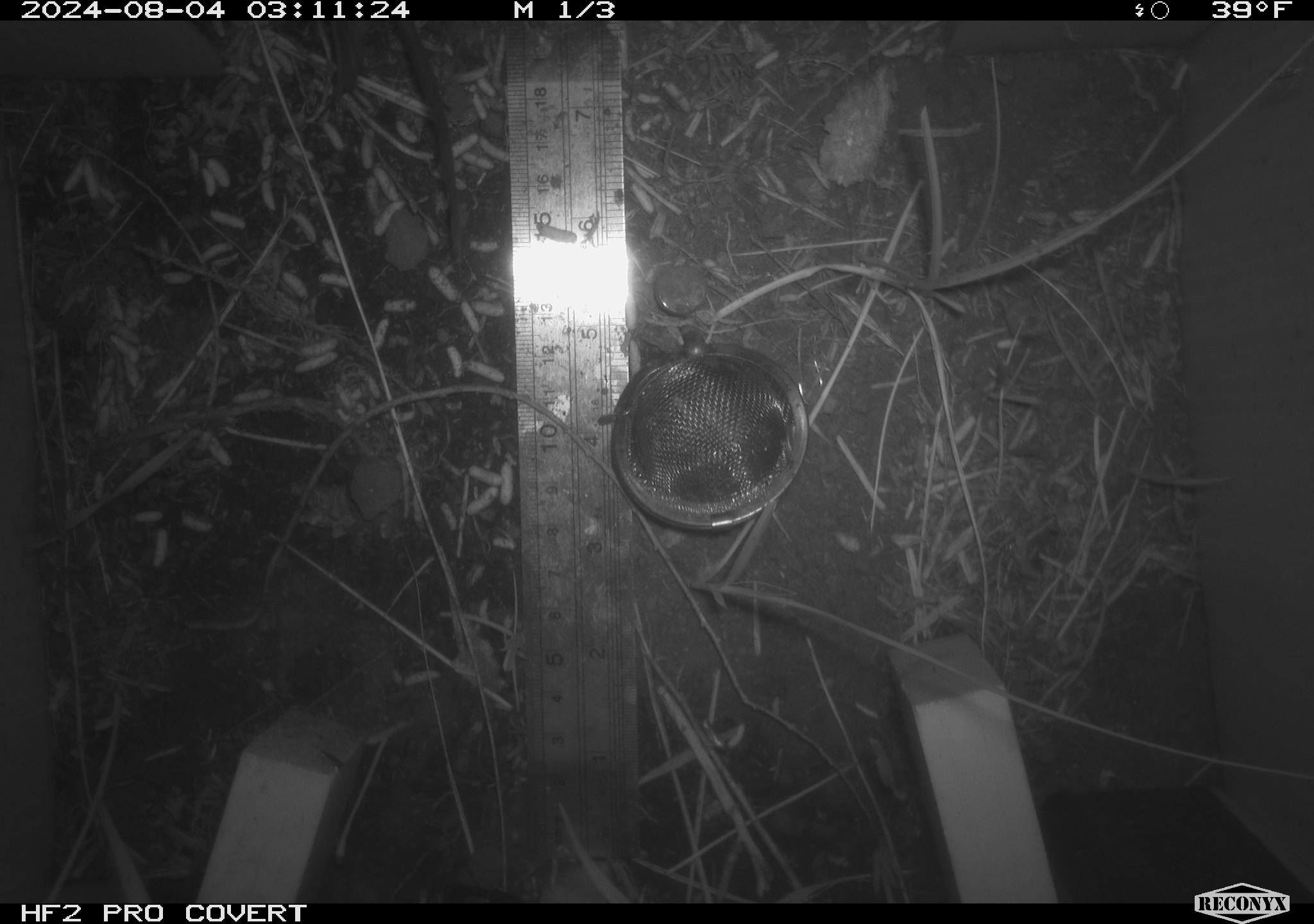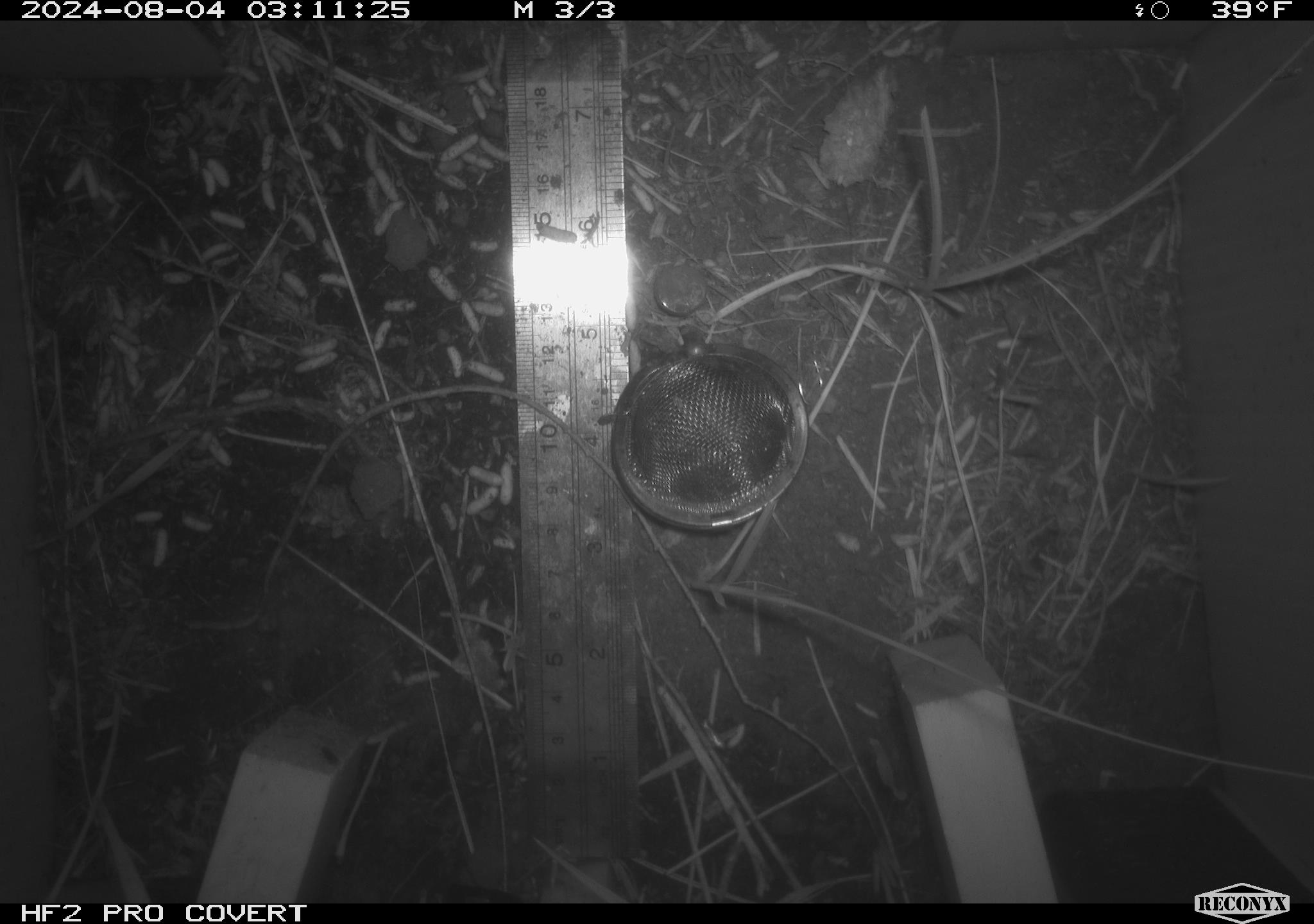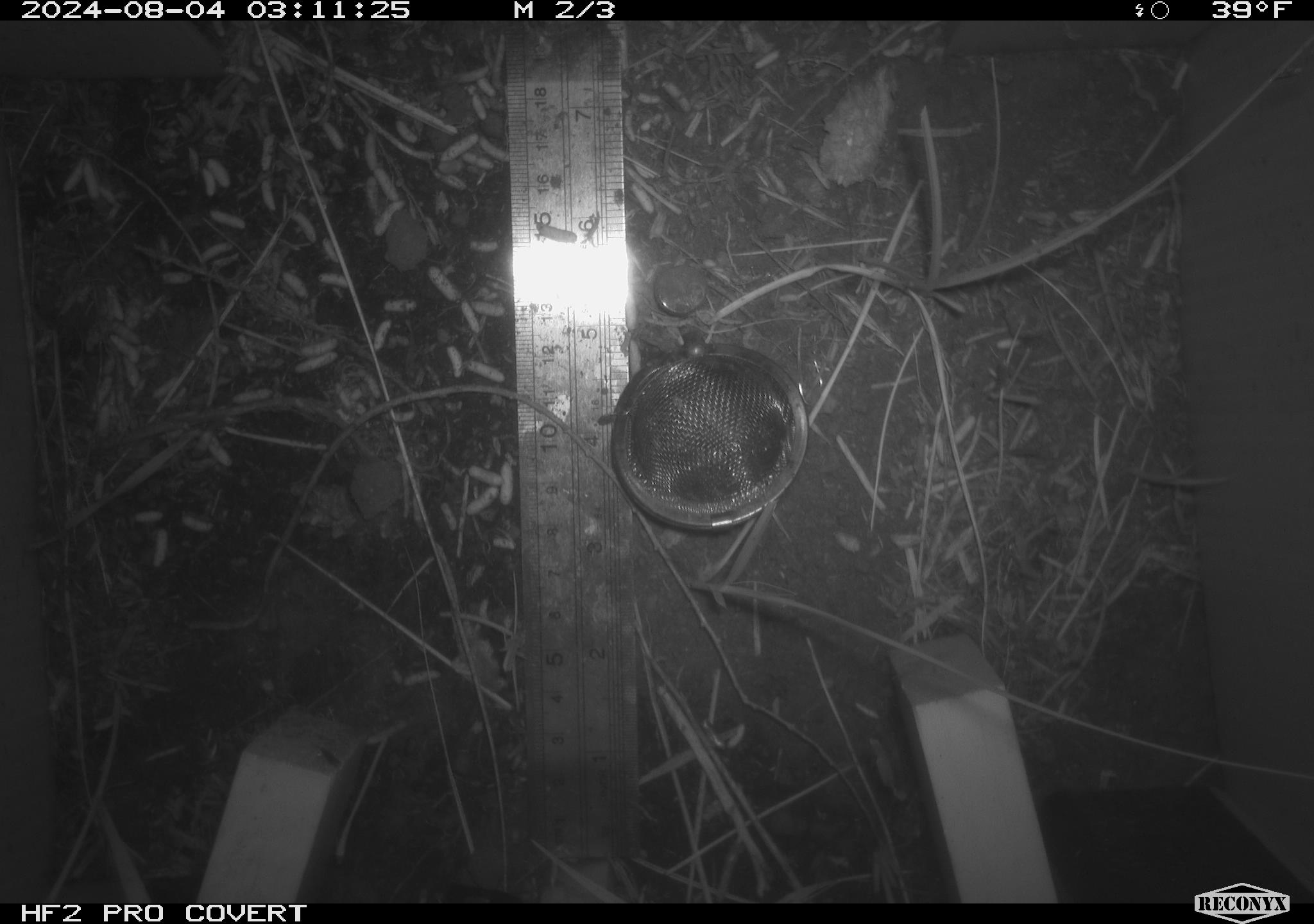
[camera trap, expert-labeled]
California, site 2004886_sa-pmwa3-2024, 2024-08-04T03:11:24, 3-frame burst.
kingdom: Animalia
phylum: Chordata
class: Mammalia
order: Rodentia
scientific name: Rodentia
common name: mouse species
Mouse species (Rodentia).